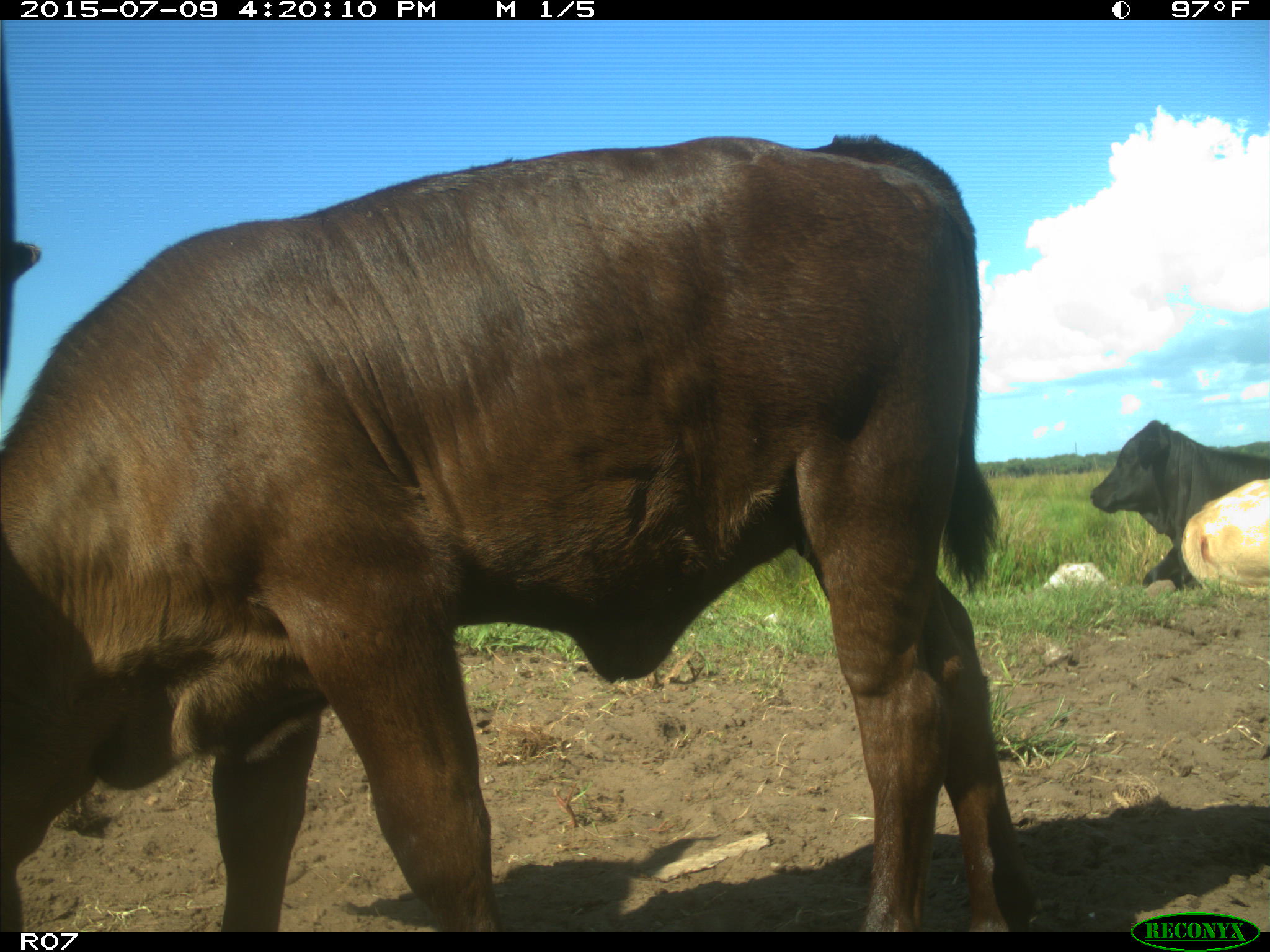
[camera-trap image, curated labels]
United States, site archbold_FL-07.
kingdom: Animalia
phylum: Chordata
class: Mammalia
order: Artiodactyla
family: Bovidae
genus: Bos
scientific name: Bos taurus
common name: domestic cow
Bos taurus (domestic cow).